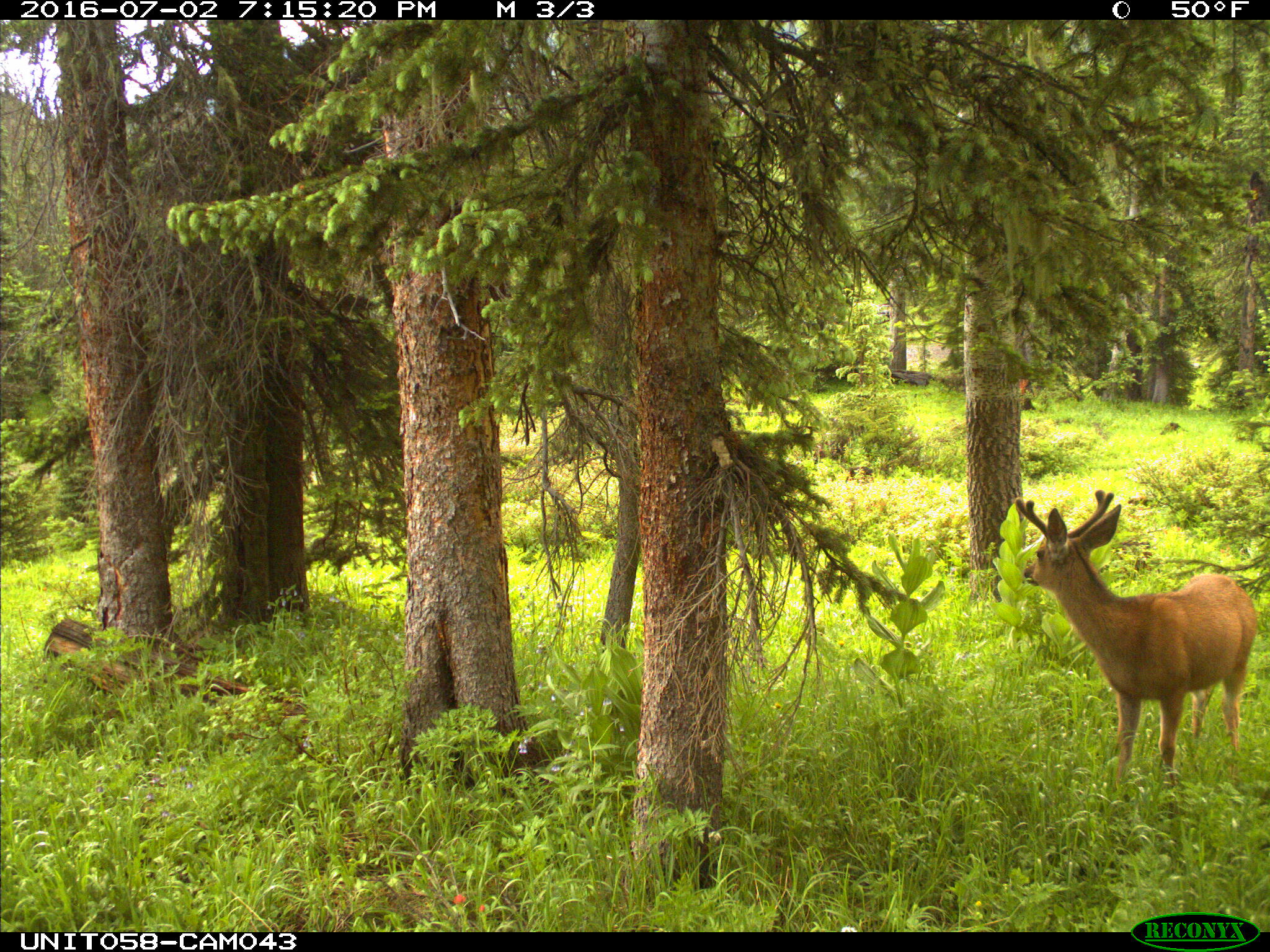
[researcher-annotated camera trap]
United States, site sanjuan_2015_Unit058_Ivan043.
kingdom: Animalia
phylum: Chordata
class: Mammalia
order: Artiodactyla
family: Cervidae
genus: Odocoileus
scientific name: Odocoileus hemionus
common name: mule deer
Odocoileus hemionus (mule deer).